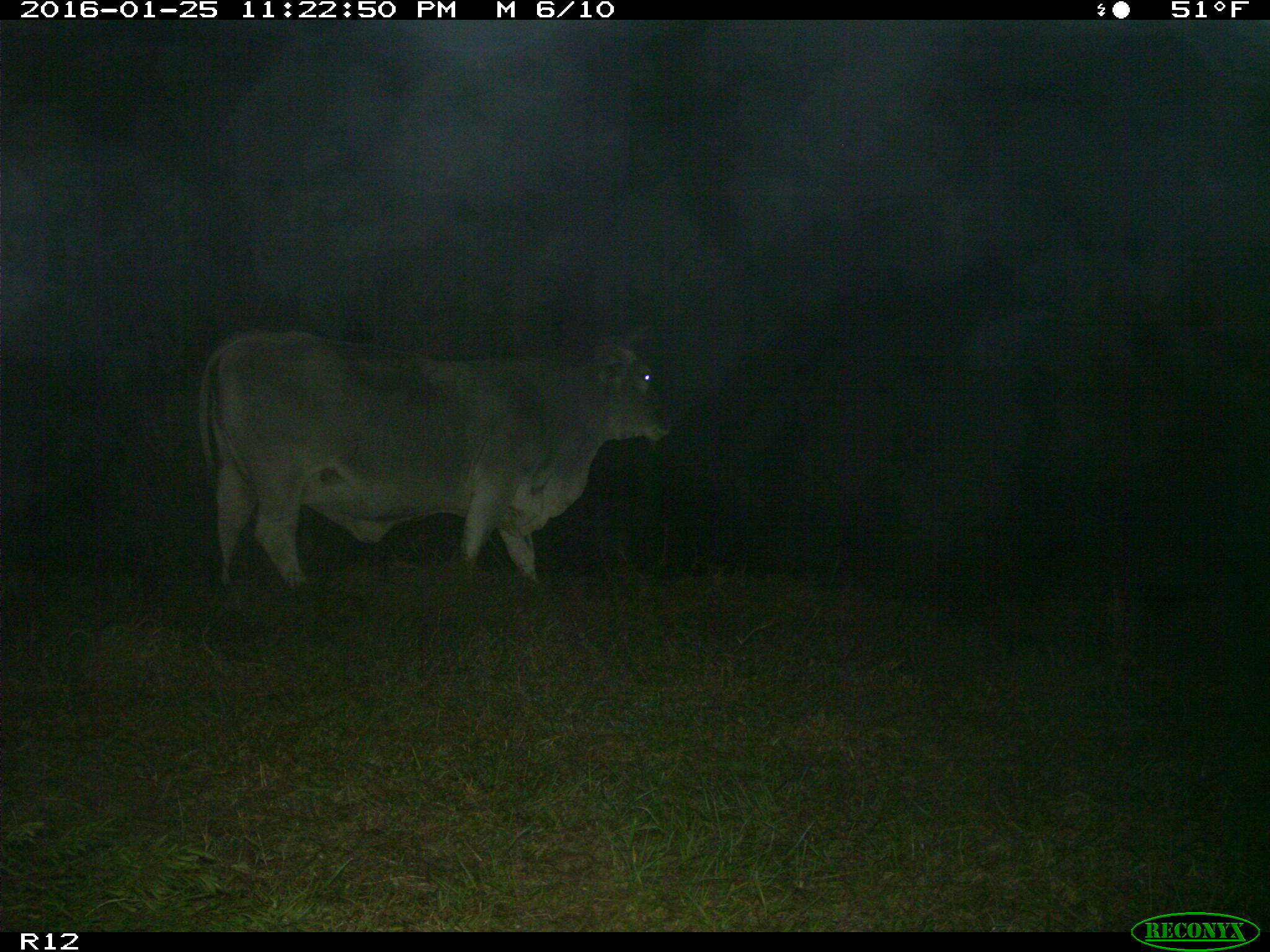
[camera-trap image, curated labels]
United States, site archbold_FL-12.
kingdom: Animalia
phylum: Chordata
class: Mammalia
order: Artiodactyla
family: Bovidae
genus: Bos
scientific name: Bos taurus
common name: domestic cow